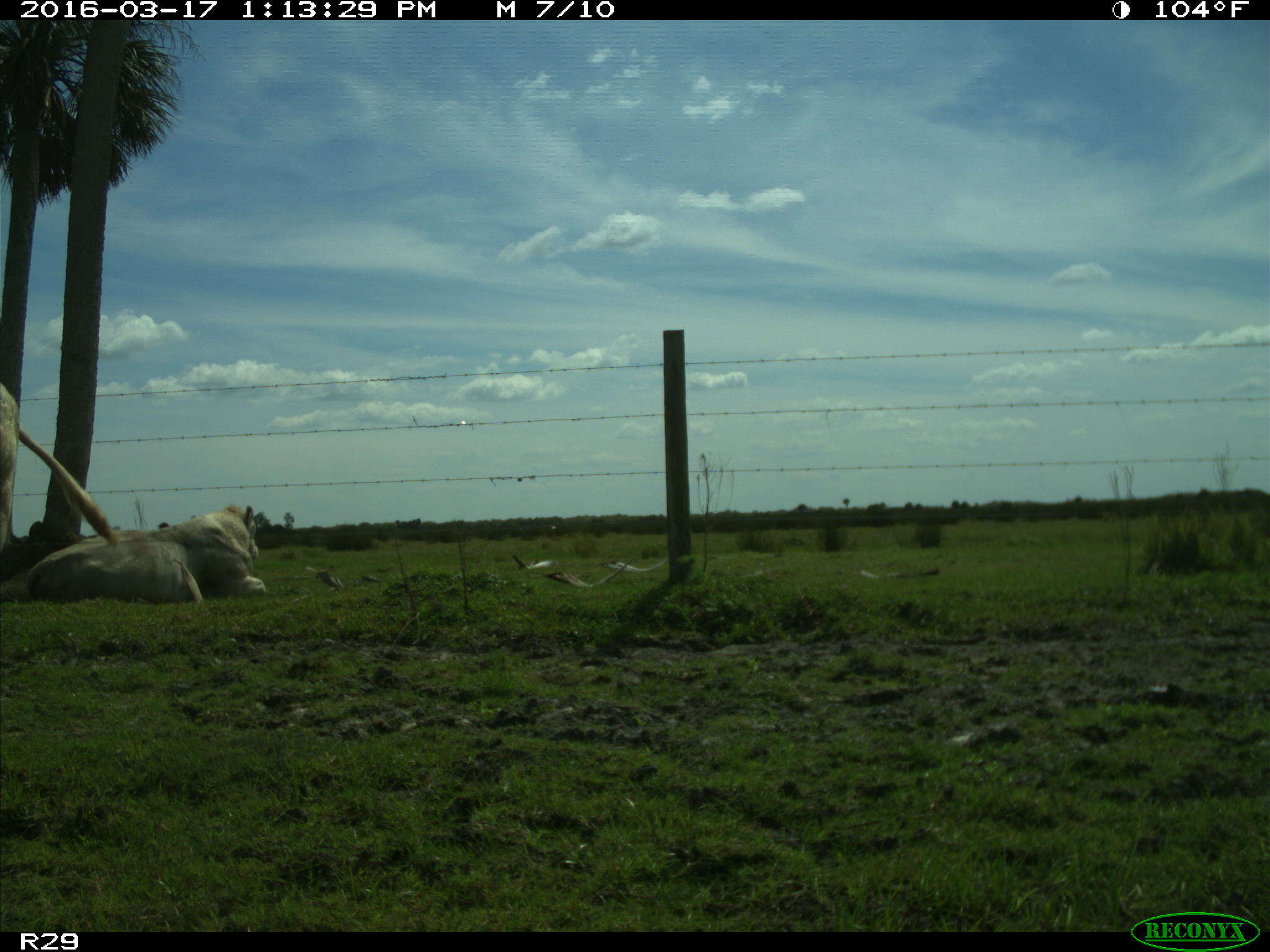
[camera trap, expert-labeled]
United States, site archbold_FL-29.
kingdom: Animalia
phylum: Chordata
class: Mammalia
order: Artiodactyla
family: Bovidae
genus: Bos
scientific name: Bos taurus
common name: domestic cow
Bos taurus (domestic cow).